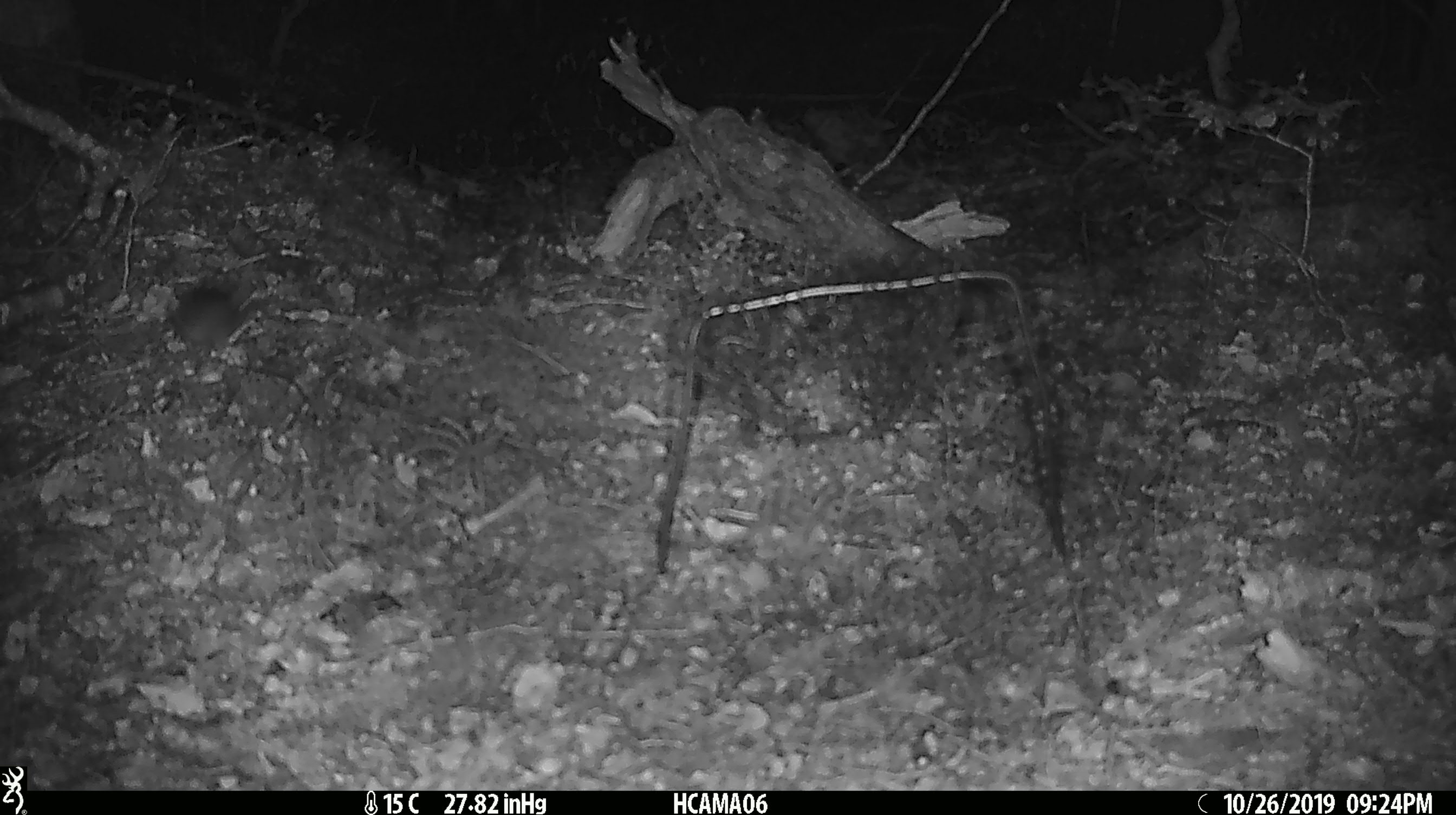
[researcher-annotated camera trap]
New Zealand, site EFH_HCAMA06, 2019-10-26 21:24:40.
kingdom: Animalia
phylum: Chordata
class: Mammalia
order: Rodentia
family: Muridae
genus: Mus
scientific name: Mus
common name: mouse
Mouse (Mus).